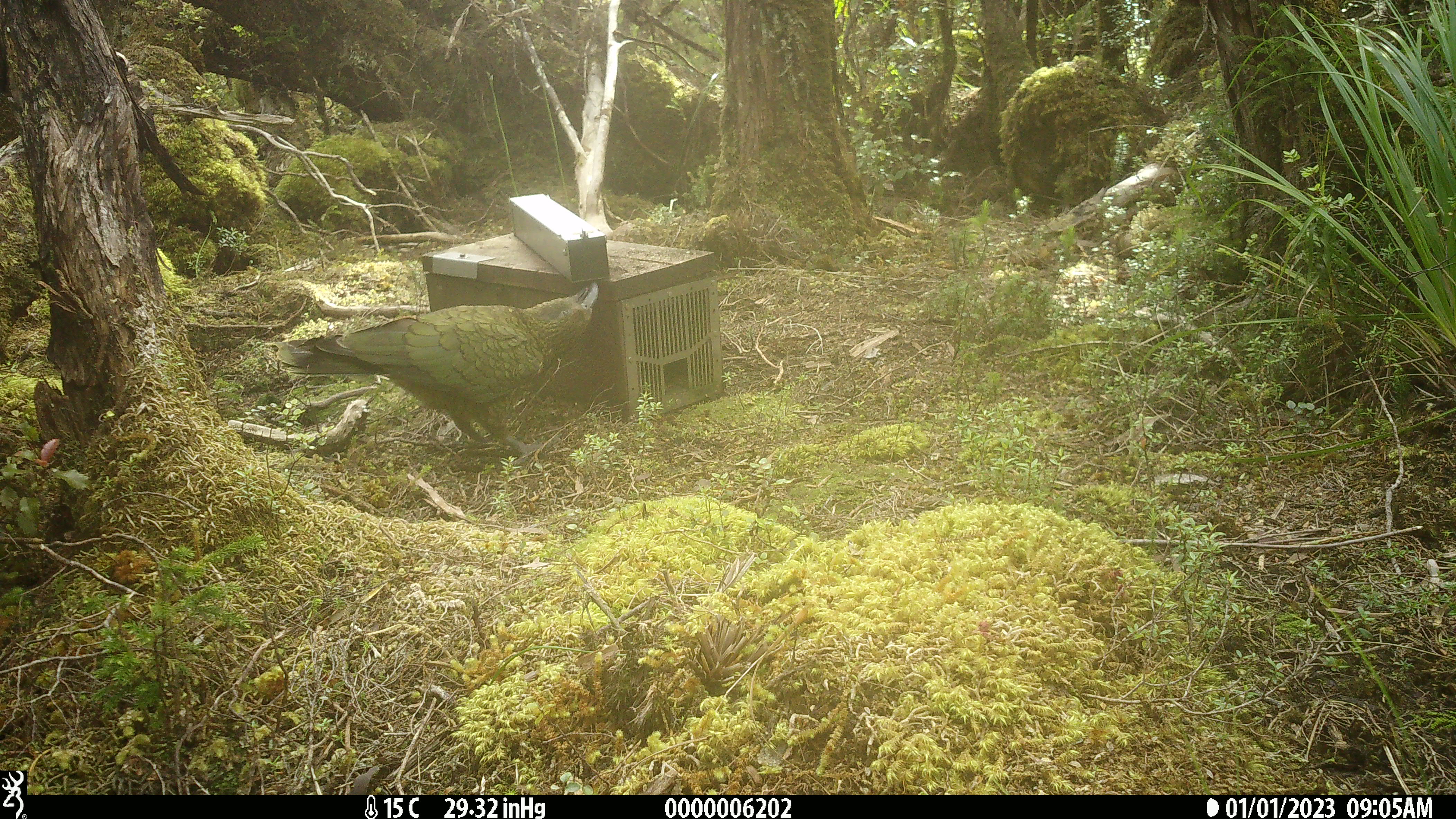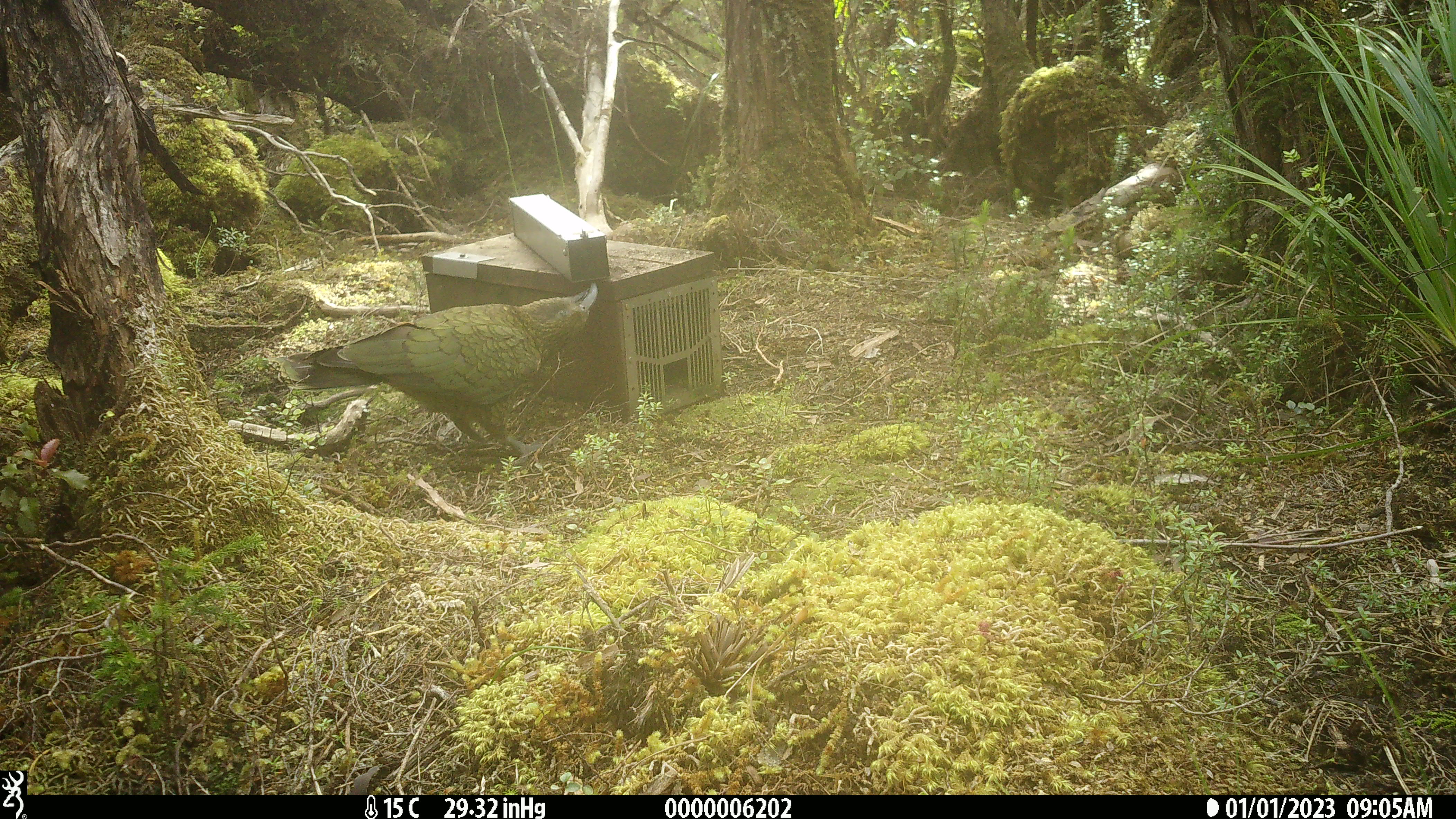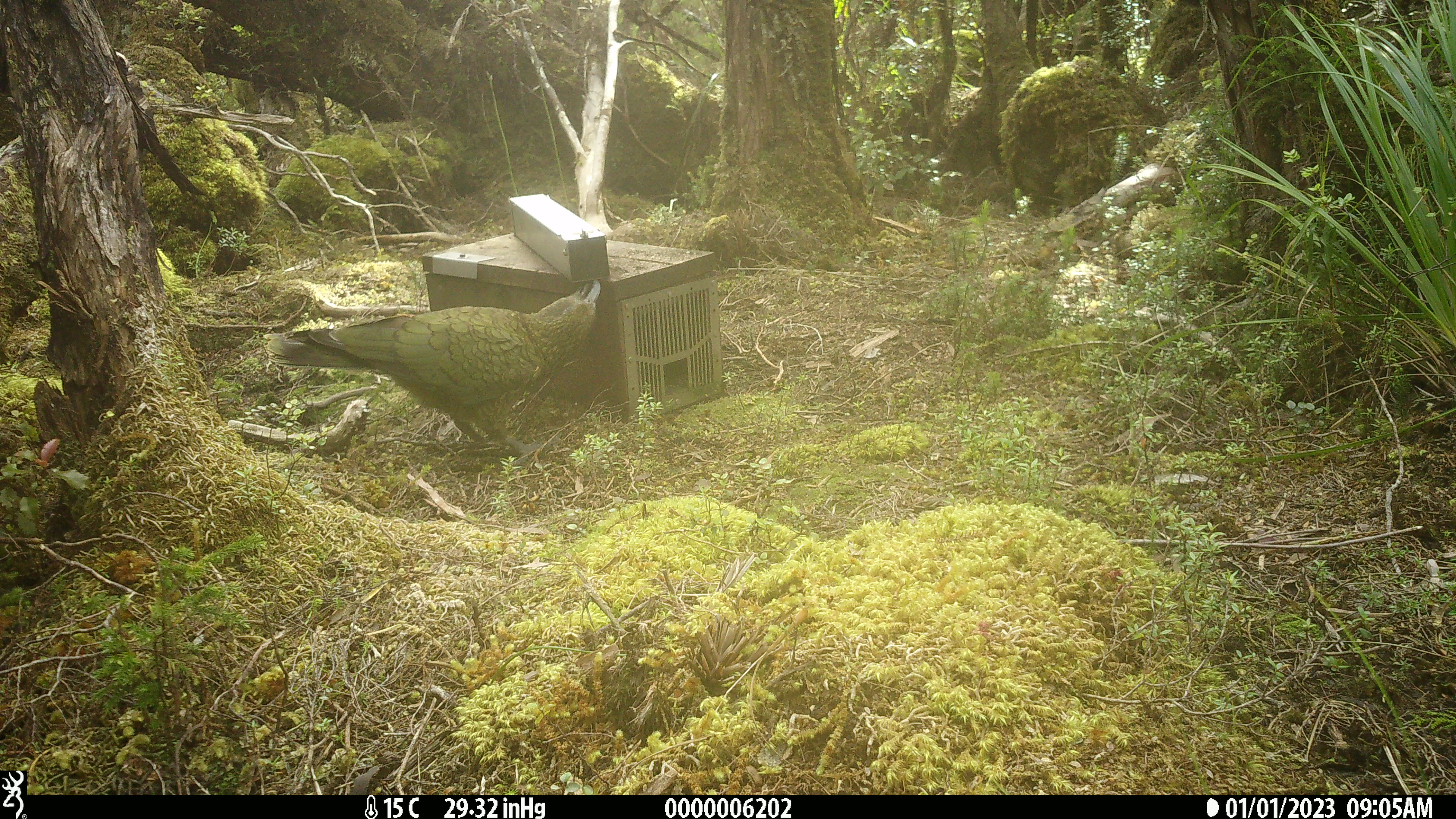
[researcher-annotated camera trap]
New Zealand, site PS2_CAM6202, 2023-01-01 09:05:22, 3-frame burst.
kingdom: Animalia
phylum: Chordata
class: Aves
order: Psittaciformes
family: Strigopidae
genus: Nestor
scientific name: Nestor notabilis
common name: kea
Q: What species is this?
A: Kea (Nestor notabilis).